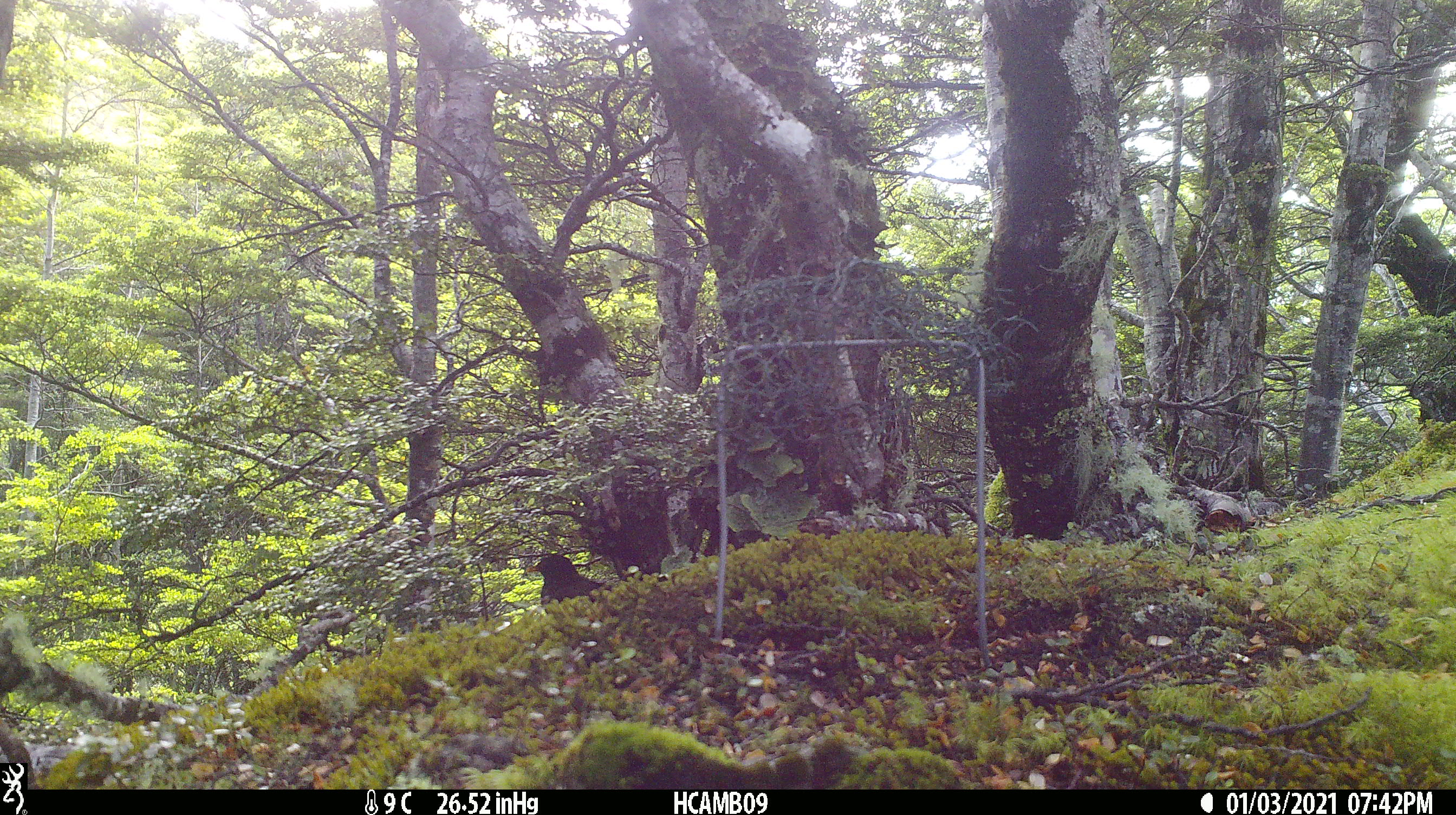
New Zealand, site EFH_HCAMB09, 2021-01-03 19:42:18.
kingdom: Animalia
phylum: Chordata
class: Aves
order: Passeriformes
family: Turdidae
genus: Turdus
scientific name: Turdus merula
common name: eurasian blackbird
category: blackbird